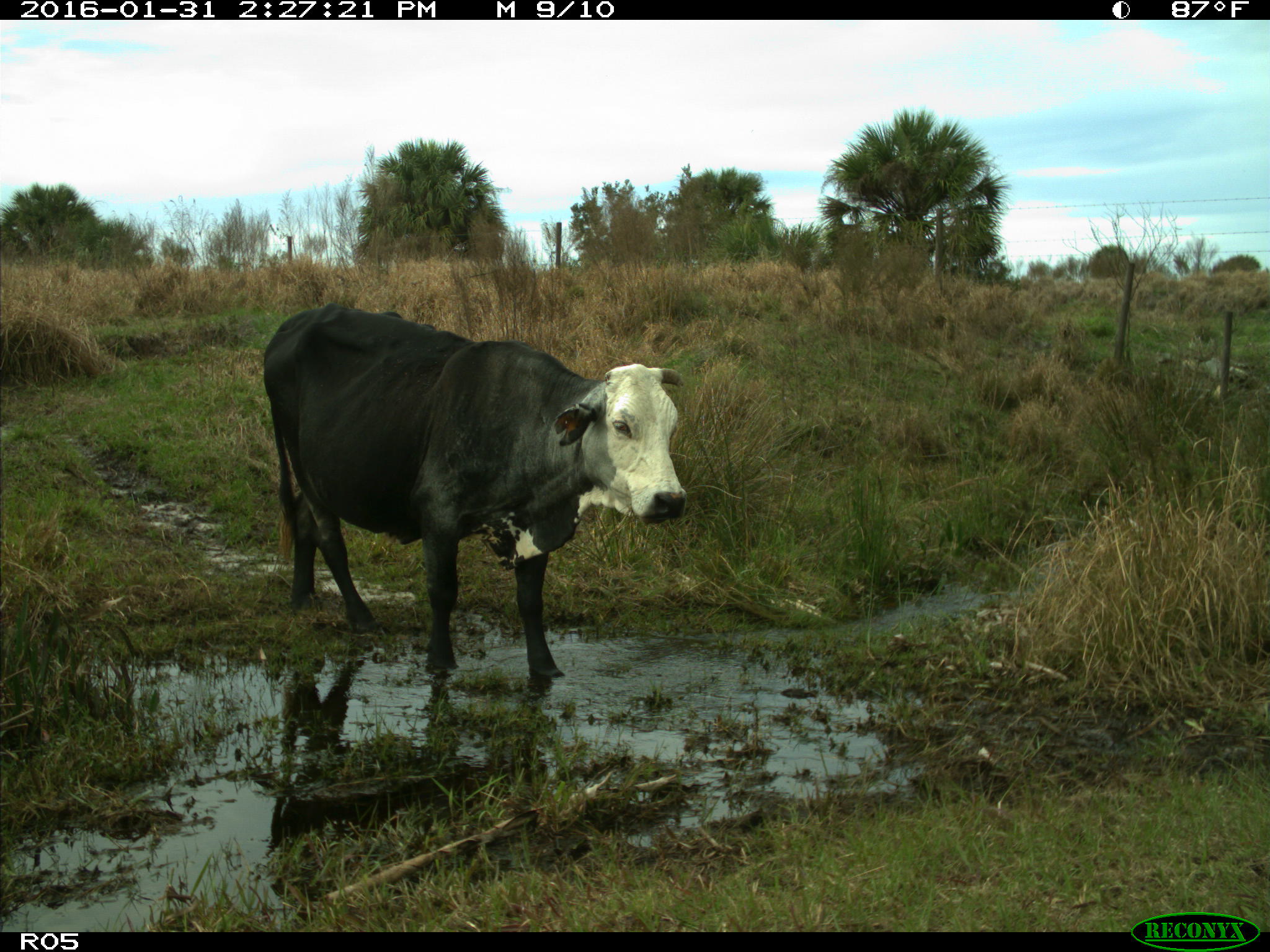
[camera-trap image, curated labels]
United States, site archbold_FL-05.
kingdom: Animalia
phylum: Chordata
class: Mammalia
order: Artiodactyla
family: Bovidae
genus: Bos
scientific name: Bos taurus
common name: domestic cow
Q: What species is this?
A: Bos taurus (domestic cow).